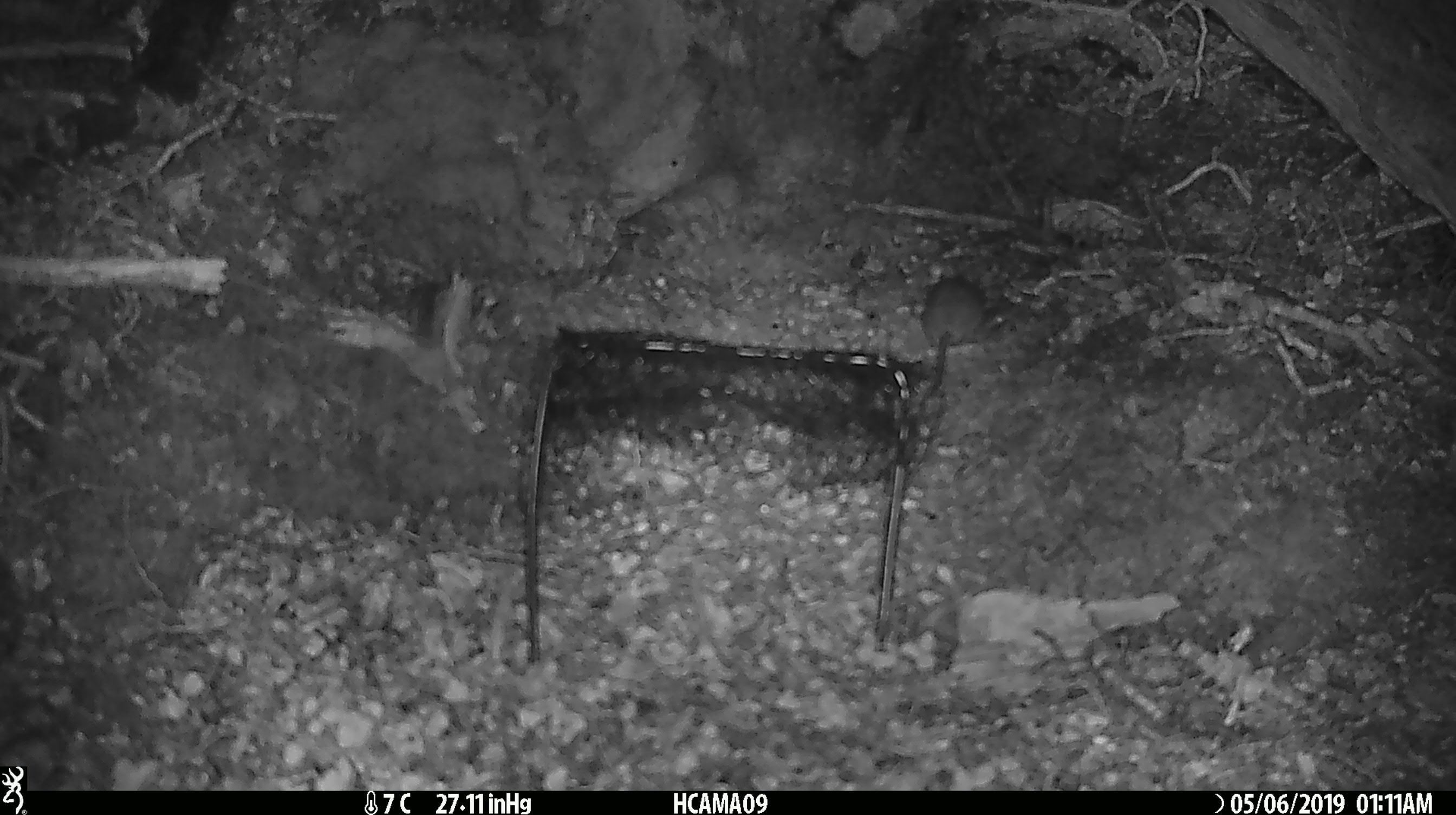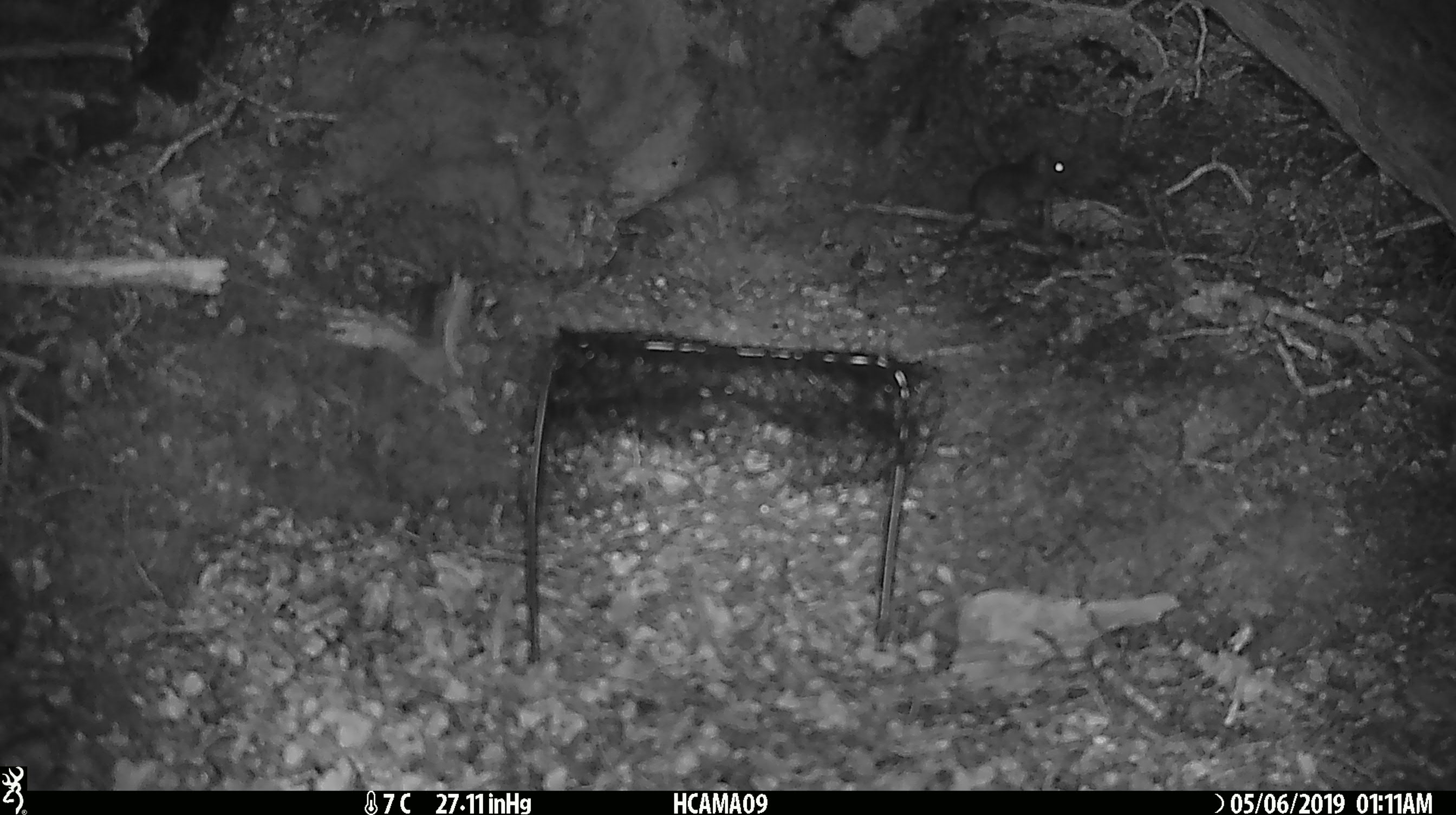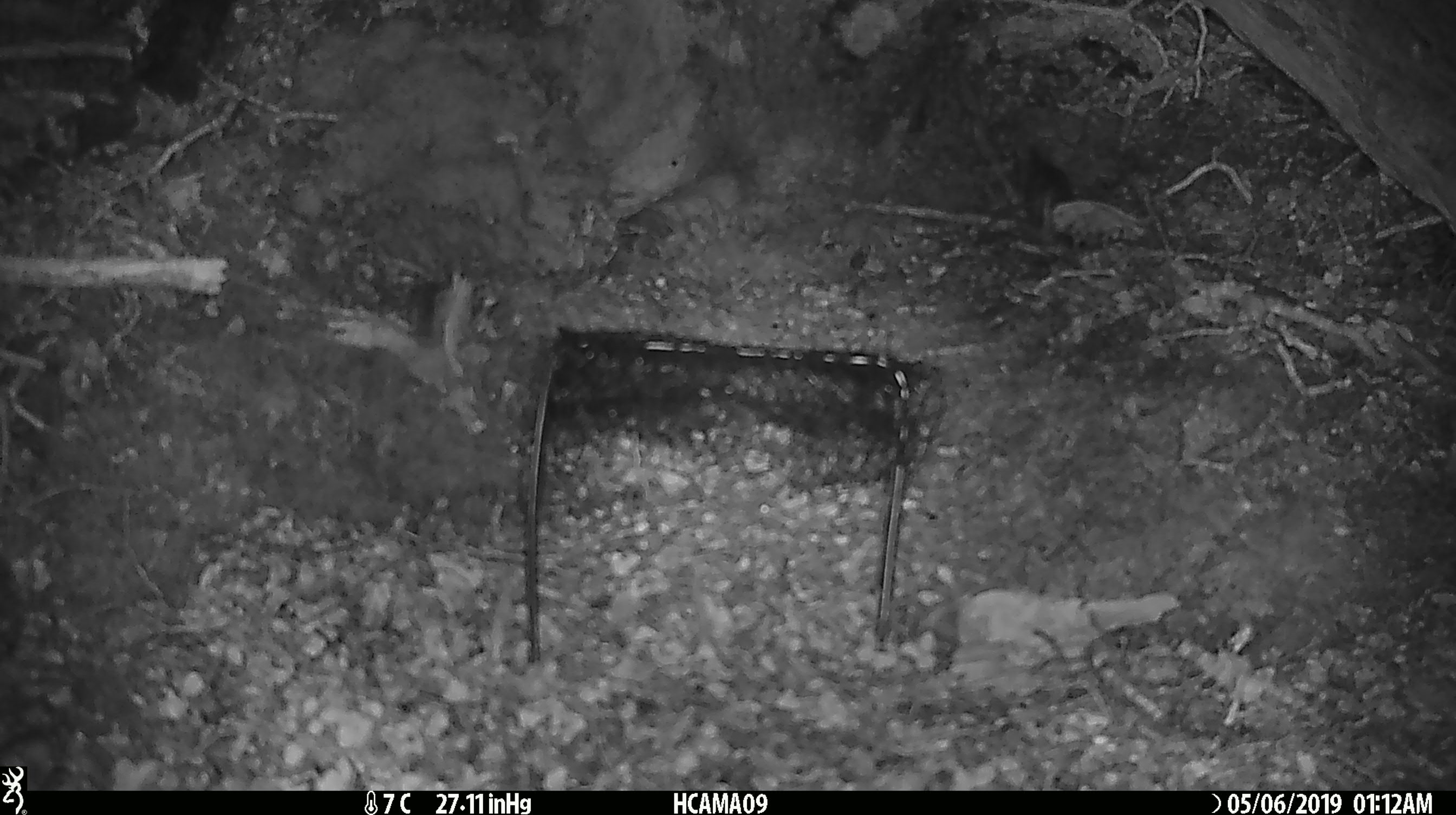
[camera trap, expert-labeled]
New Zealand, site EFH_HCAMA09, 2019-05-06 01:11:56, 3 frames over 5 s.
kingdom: Animalia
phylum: Chordata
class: Mammalia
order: Rodentia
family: Muridae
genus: Rattus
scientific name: Rattus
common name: rat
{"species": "rat (Rattus)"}